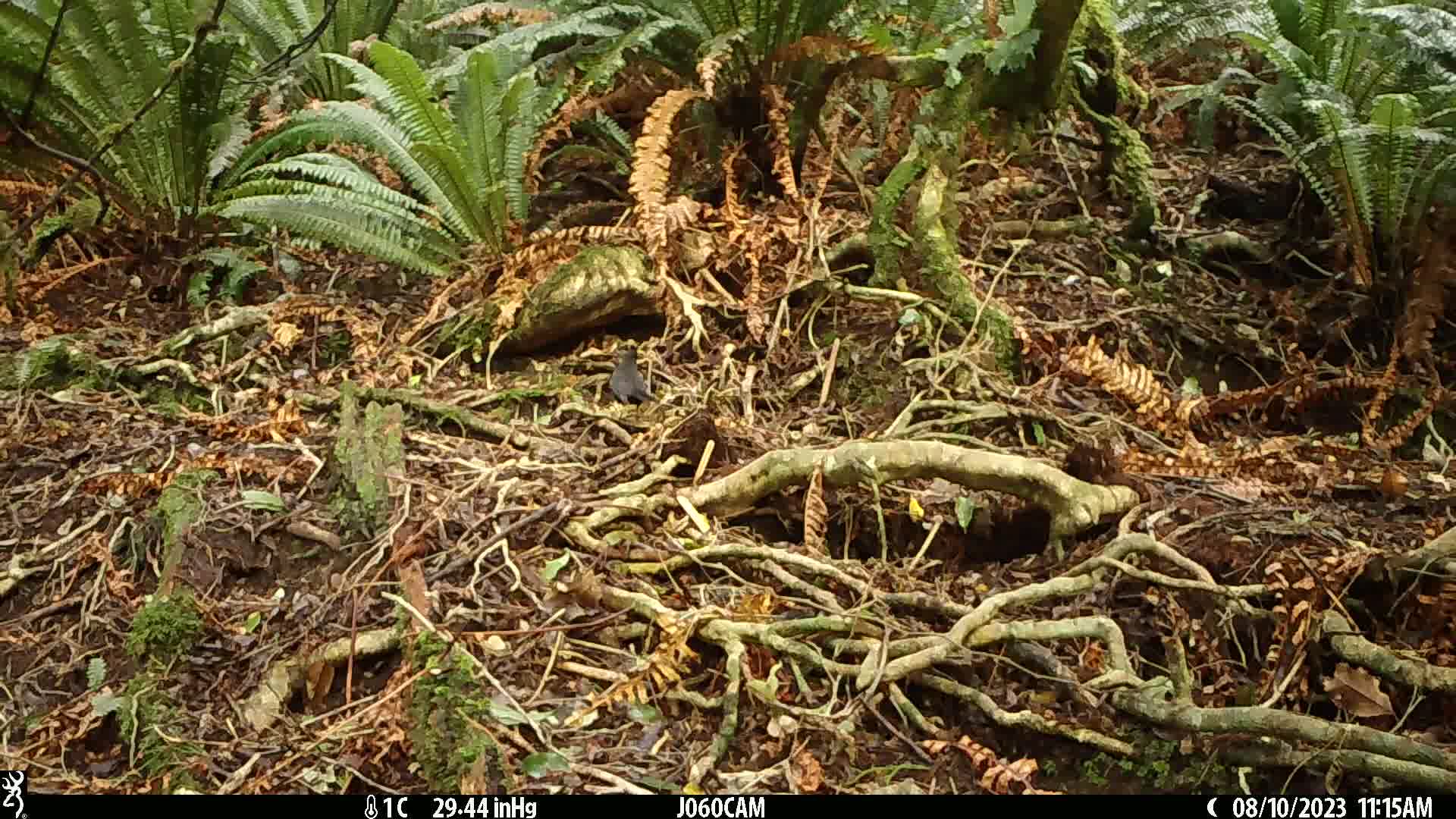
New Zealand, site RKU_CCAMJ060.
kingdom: Animalia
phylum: Chordata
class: Aves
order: Passeriformes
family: Turdidae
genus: Turdus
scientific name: Turdus merula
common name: eurasian blackbird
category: blackbird